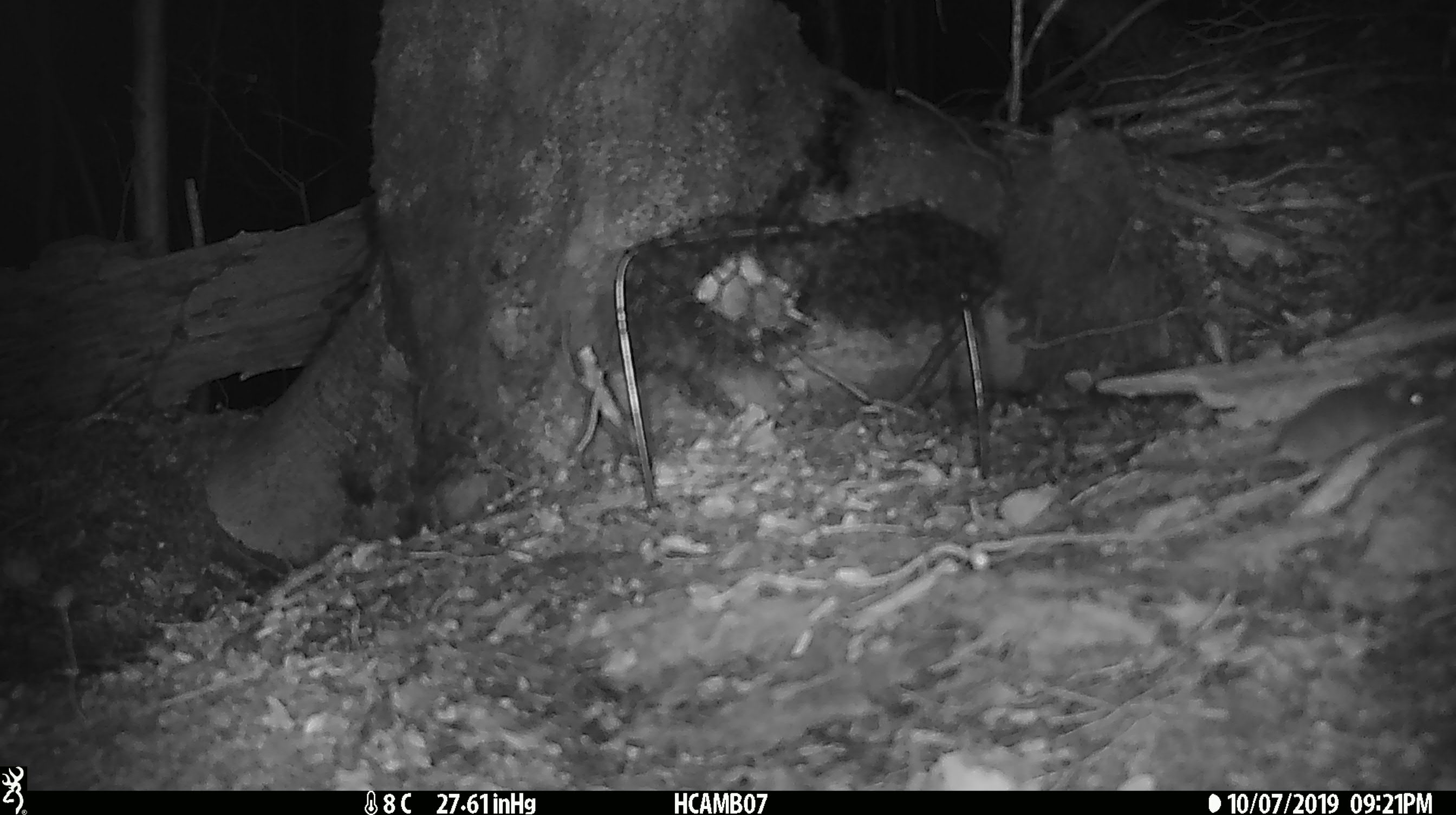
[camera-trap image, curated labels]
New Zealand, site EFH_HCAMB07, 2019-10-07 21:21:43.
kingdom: Animalia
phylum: Chordata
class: Mammalia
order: Rodentia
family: Muridae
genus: Mus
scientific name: Mus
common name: mouse